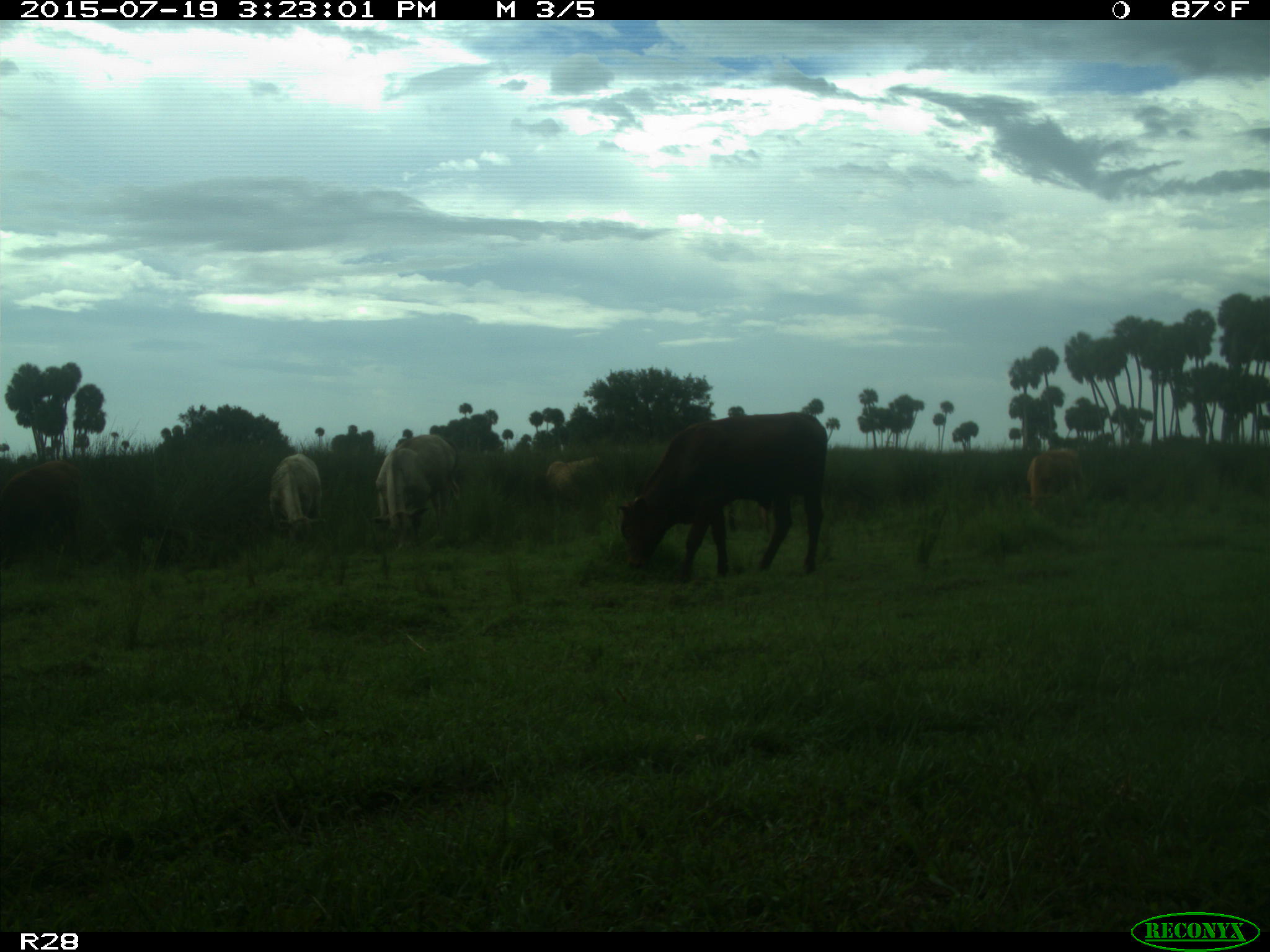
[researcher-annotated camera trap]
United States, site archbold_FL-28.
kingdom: Animalia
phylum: Chordata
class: Mammalia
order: Artiodactyla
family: Bovidae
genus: Bos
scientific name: Bos taurus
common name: domestic cow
Bos taurus (domestic cow).